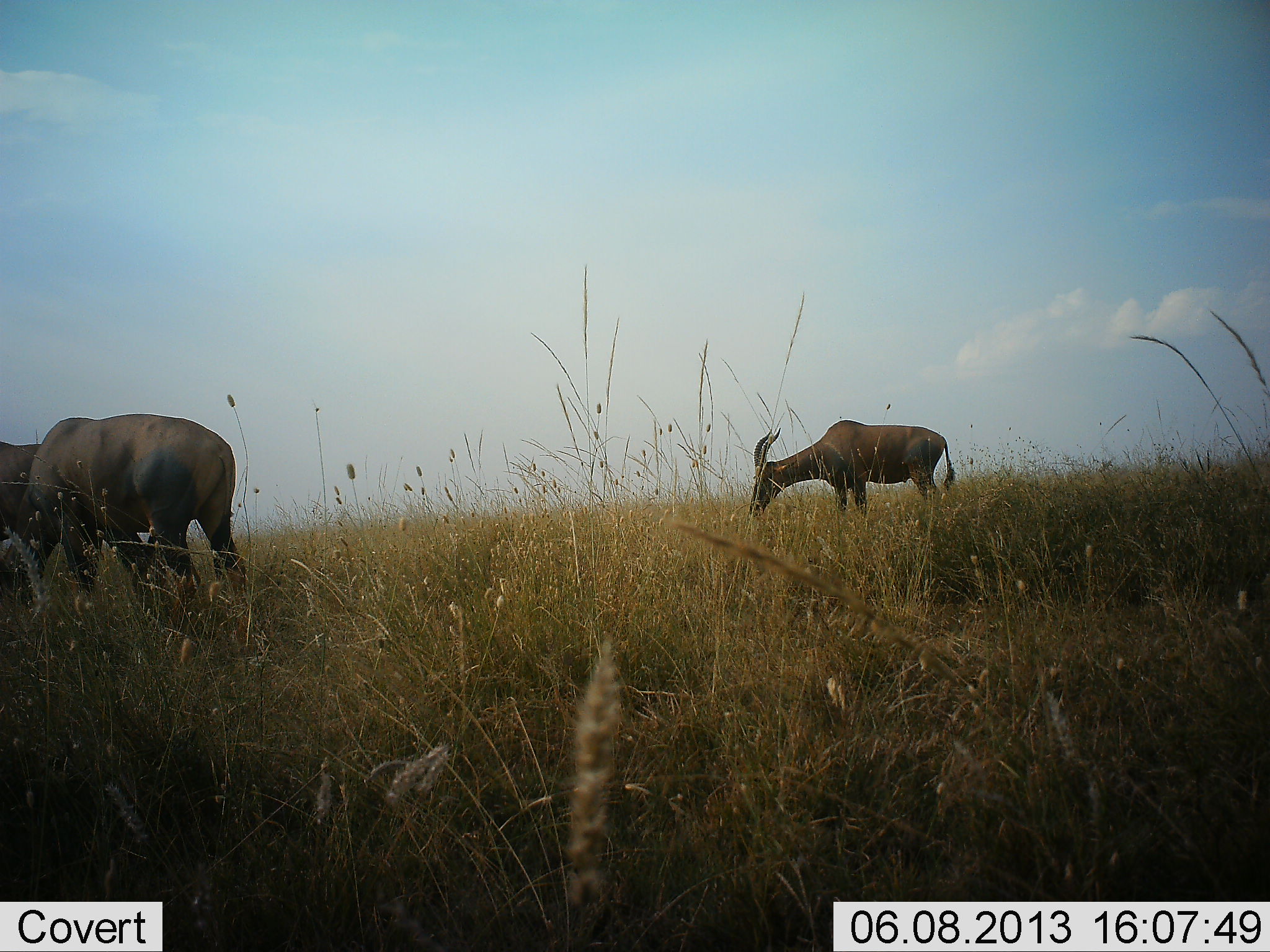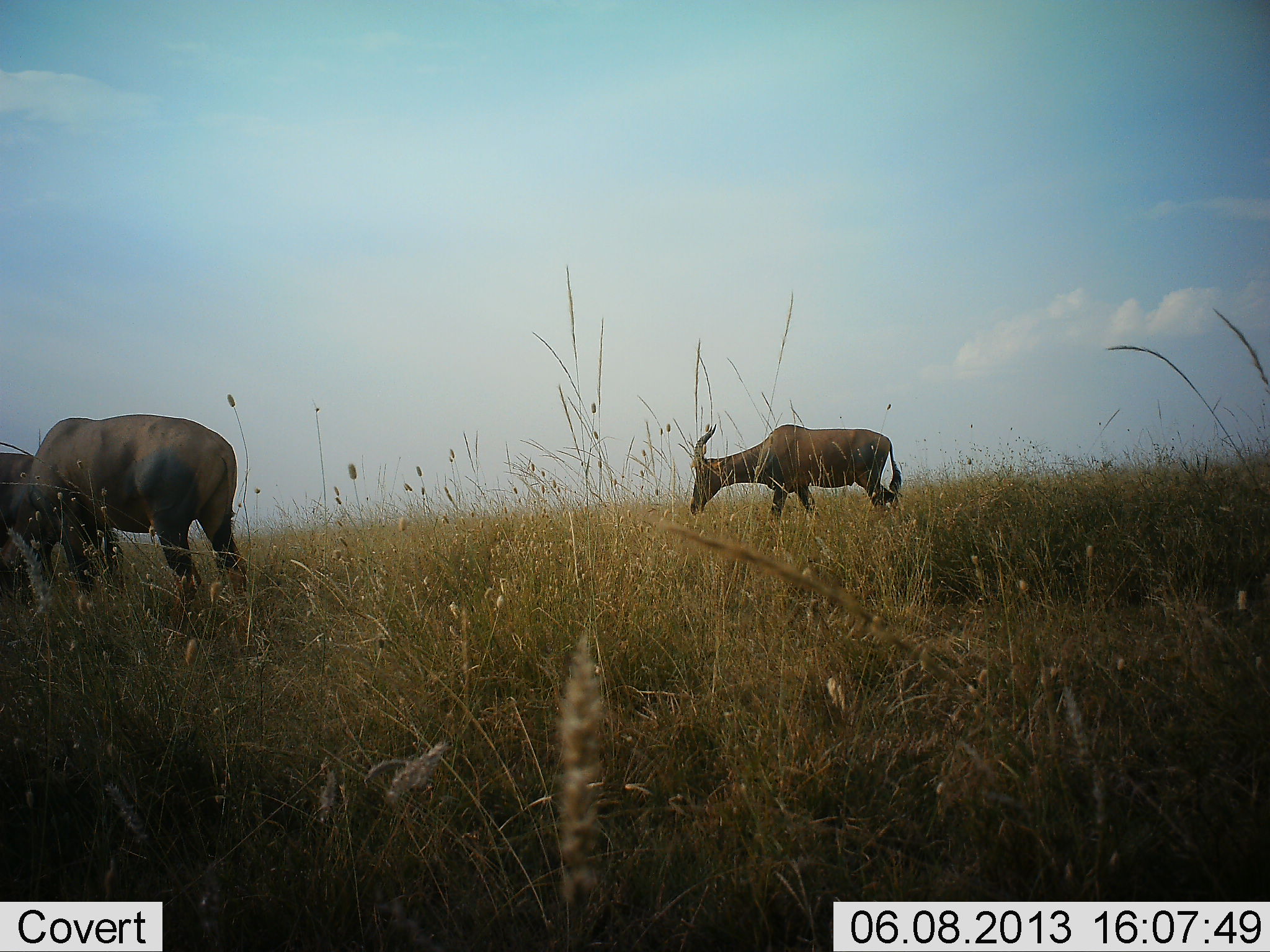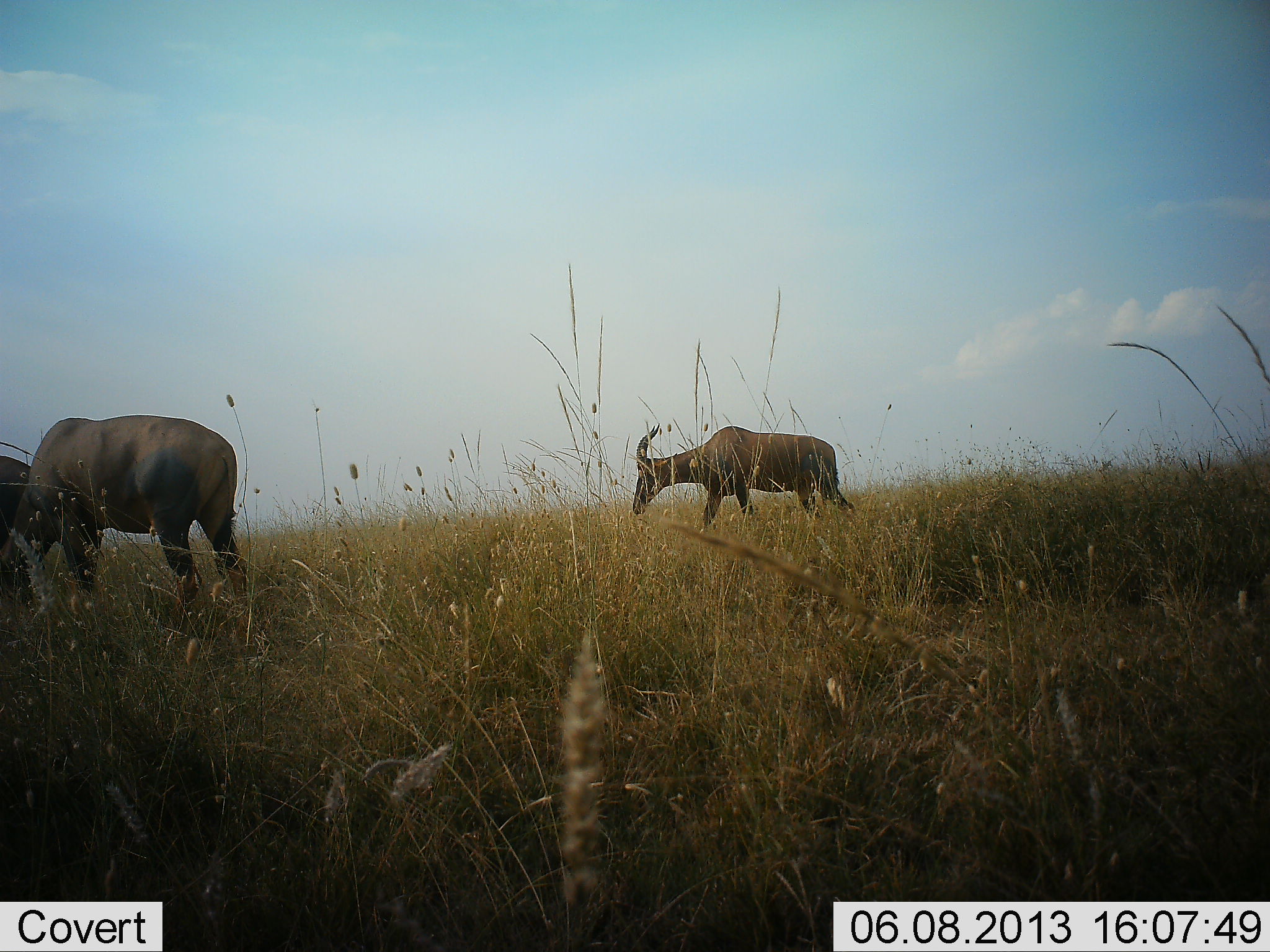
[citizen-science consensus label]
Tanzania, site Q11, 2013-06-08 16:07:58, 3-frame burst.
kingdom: Animalia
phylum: Chordata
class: Mammalia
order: Artiodactyla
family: Bovidae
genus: Damaliscus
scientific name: Damaliscus lunatus jimela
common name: topi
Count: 3.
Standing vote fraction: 58%.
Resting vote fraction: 0%.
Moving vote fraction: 74%.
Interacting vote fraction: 5%.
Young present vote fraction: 5%.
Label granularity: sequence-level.